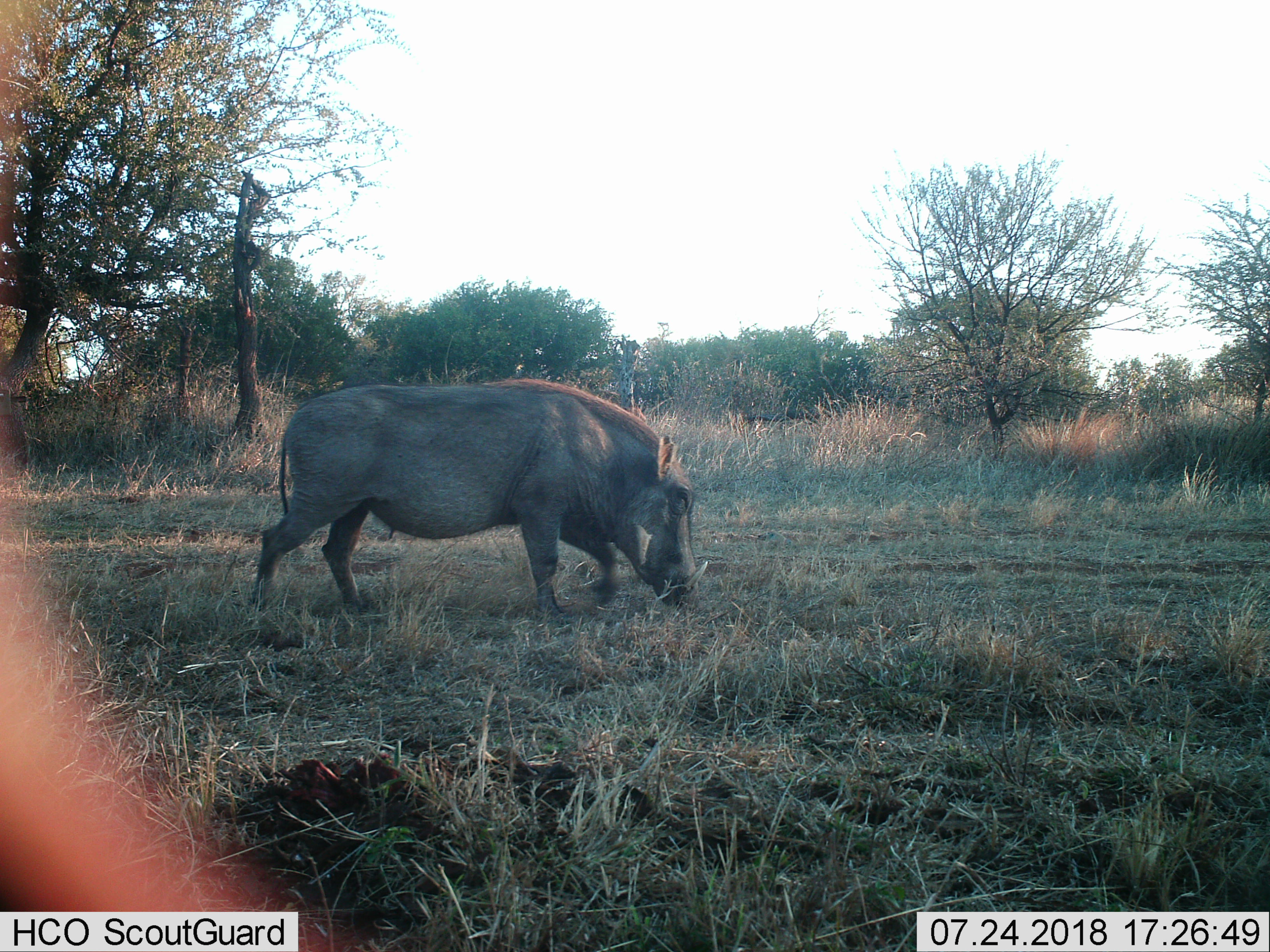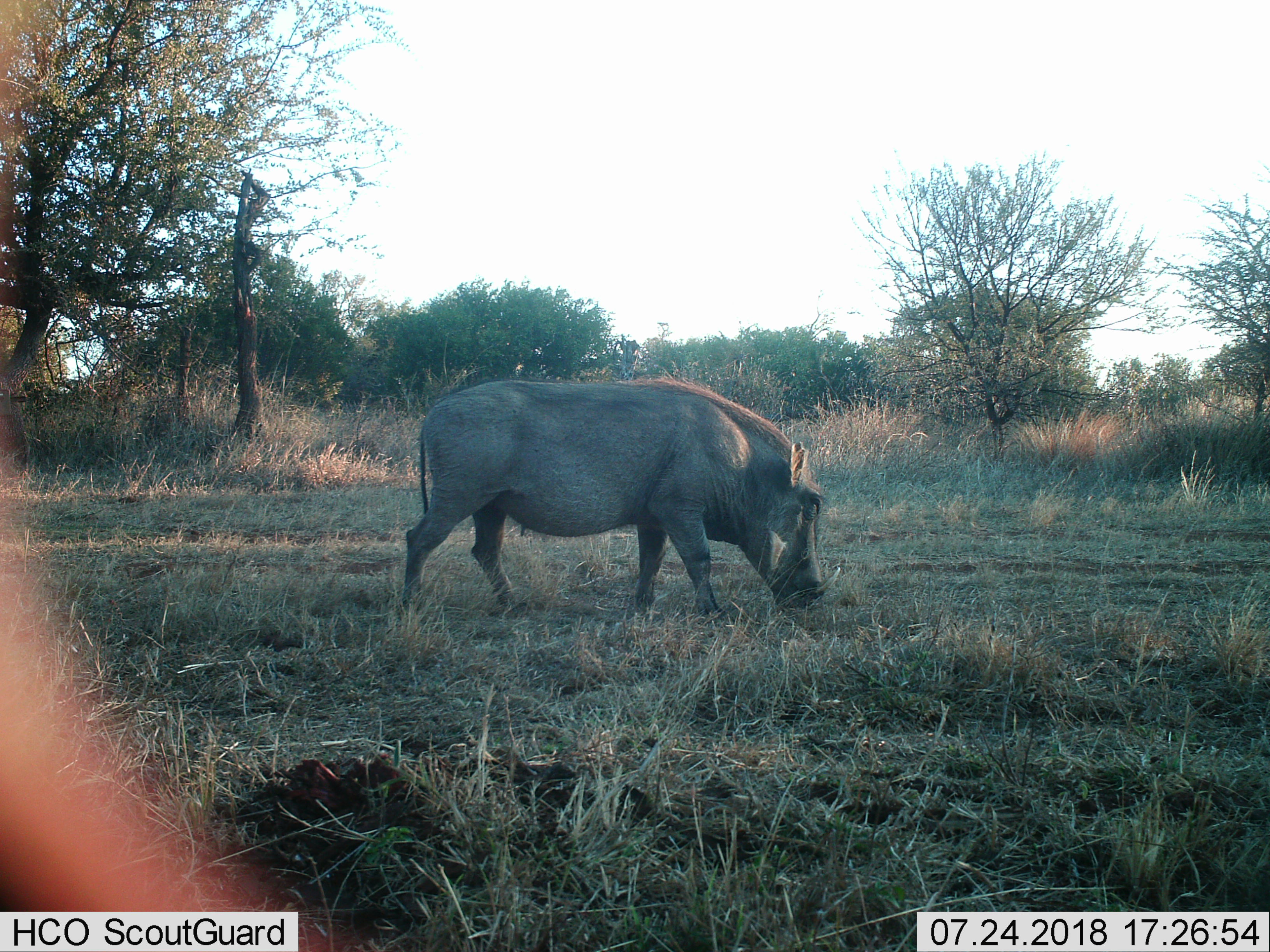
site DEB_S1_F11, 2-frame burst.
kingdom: Animalia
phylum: Chordata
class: Mammalia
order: Artiodactyla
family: Suidae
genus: Phacochoerus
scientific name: Phacochoerus africanus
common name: warthog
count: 1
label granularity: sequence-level